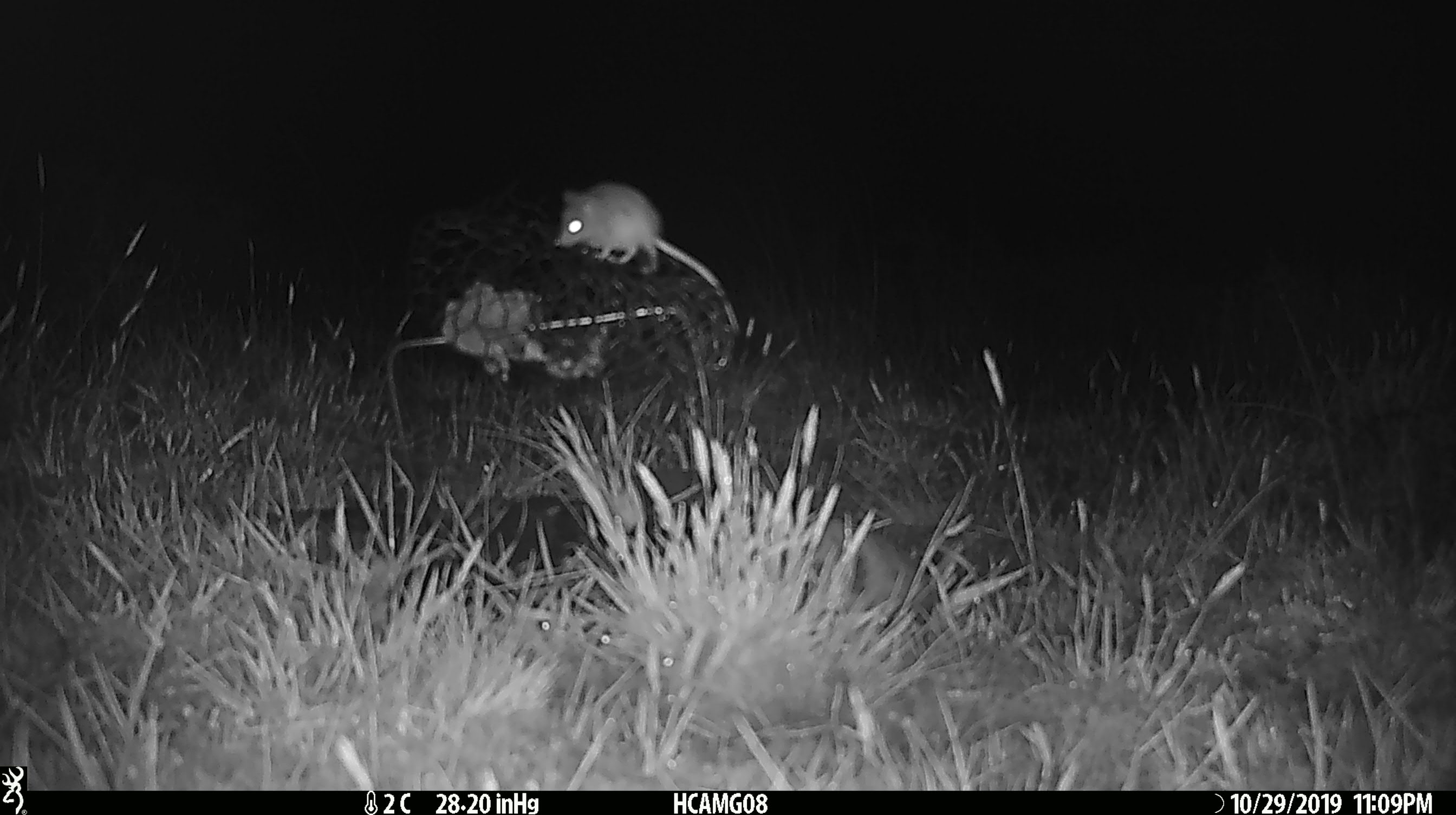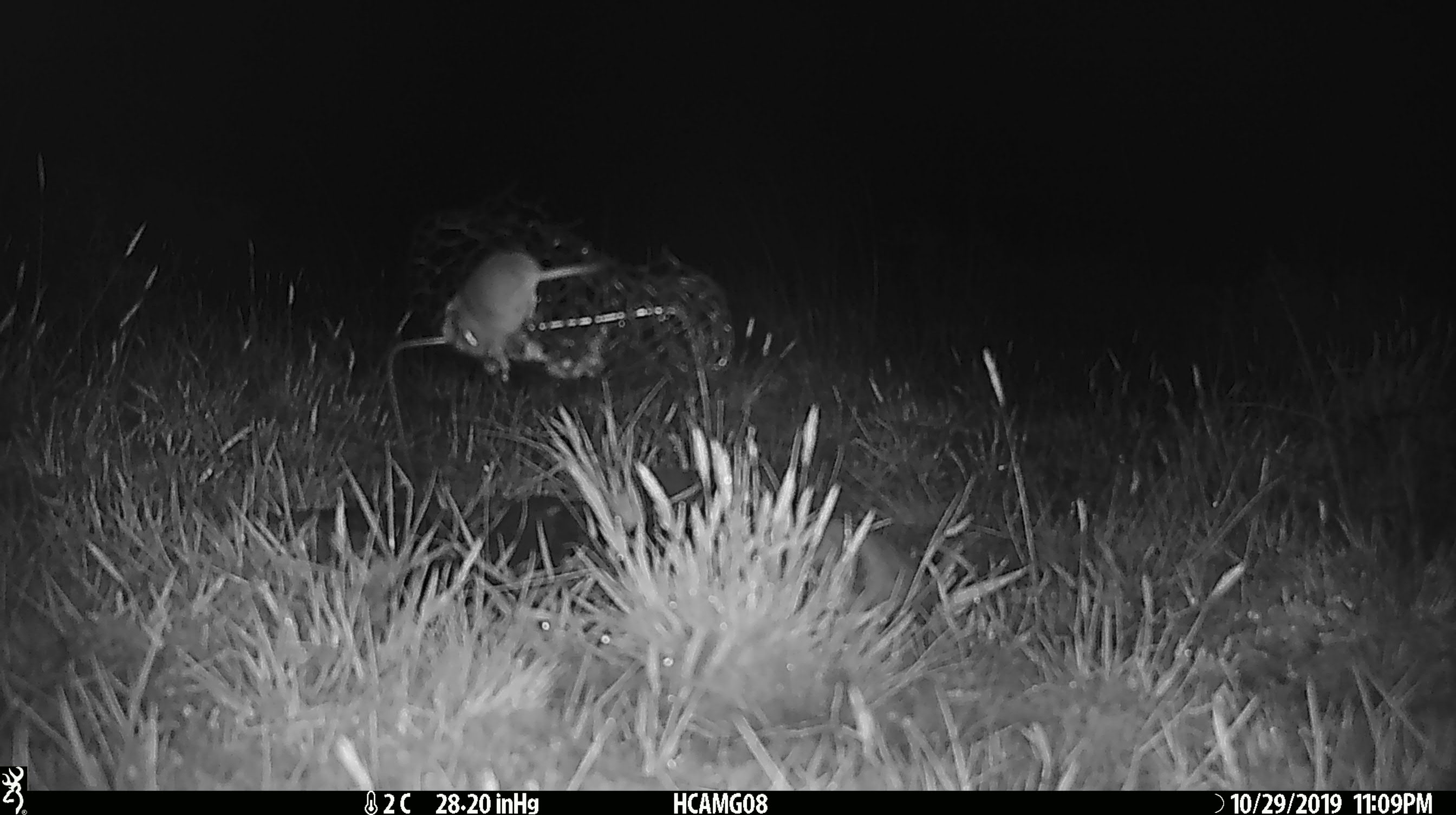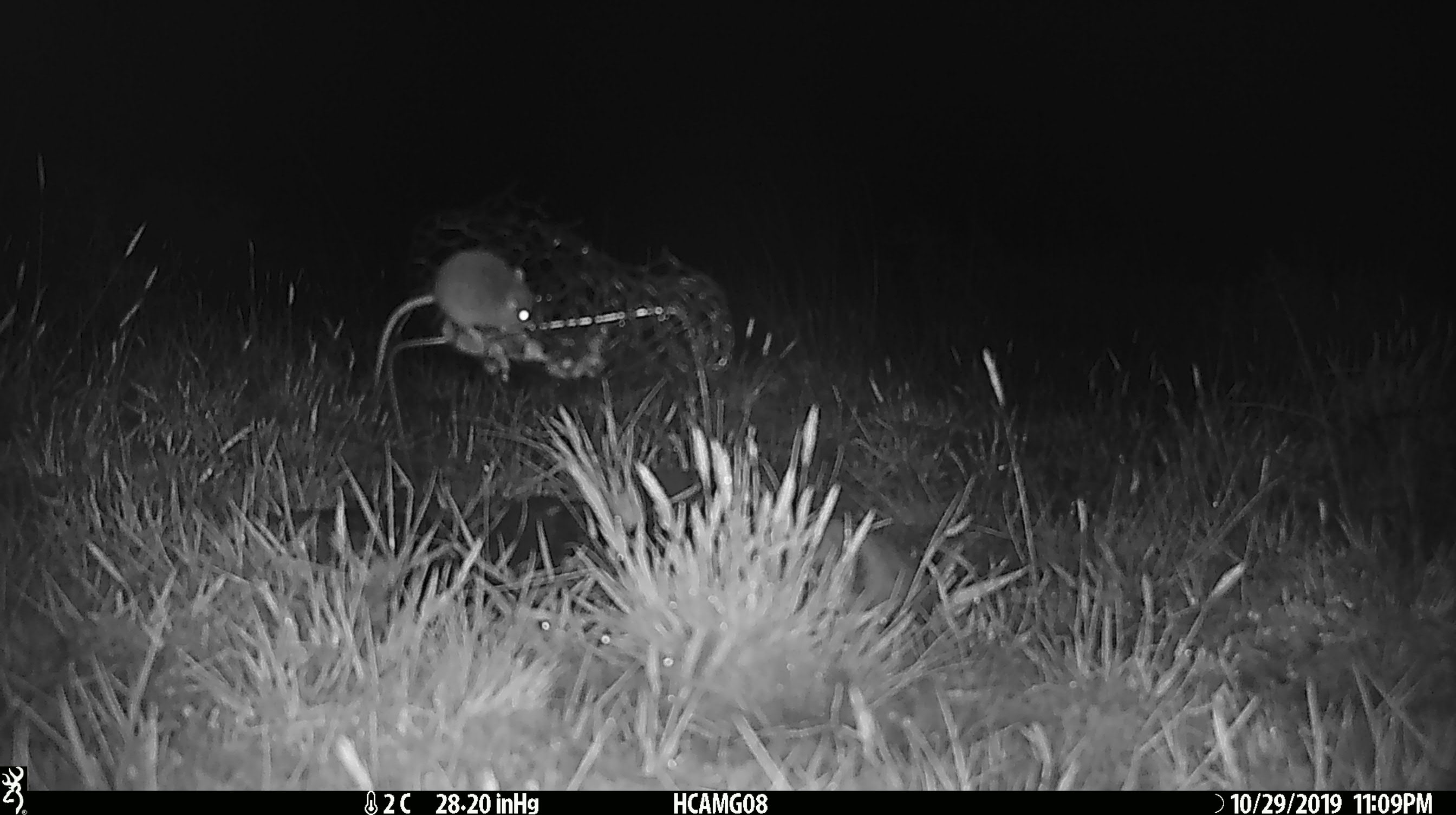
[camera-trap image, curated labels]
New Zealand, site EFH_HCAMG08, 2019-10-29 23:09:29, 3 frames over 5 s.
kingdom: Animalia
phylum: Chordata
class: Mammalia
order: Rodentia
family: Muridae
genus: Mus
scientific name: Mus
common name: mouse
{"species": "mouse (Mus)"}